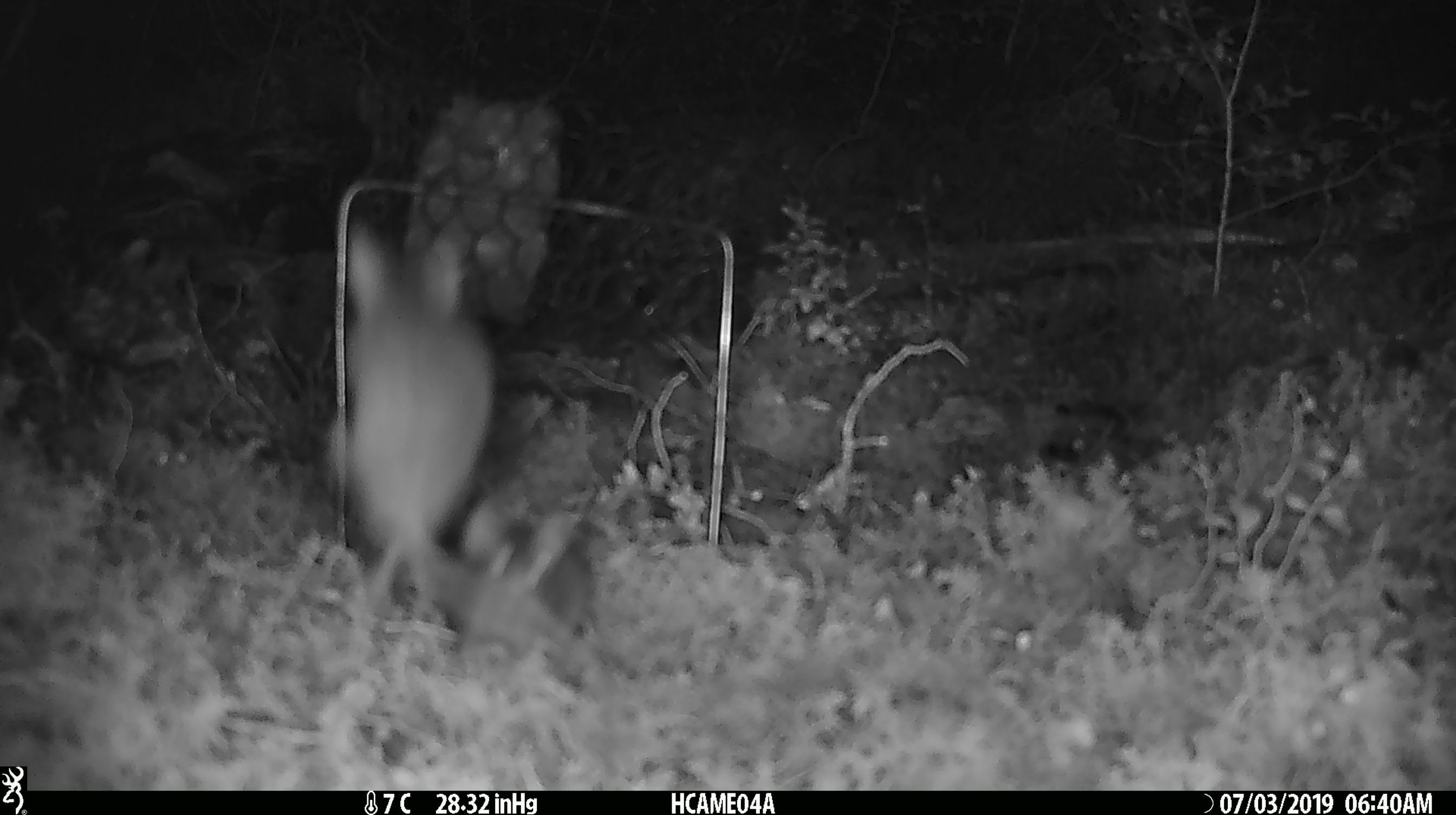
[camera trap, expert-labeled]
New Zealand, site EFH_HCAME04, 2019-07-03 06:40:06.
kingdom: Animalia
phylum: Chordata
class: Mammalia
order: Rodentia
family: Muridae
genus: Mus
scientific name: Mus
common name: mouse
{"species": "mouse (Mus)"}